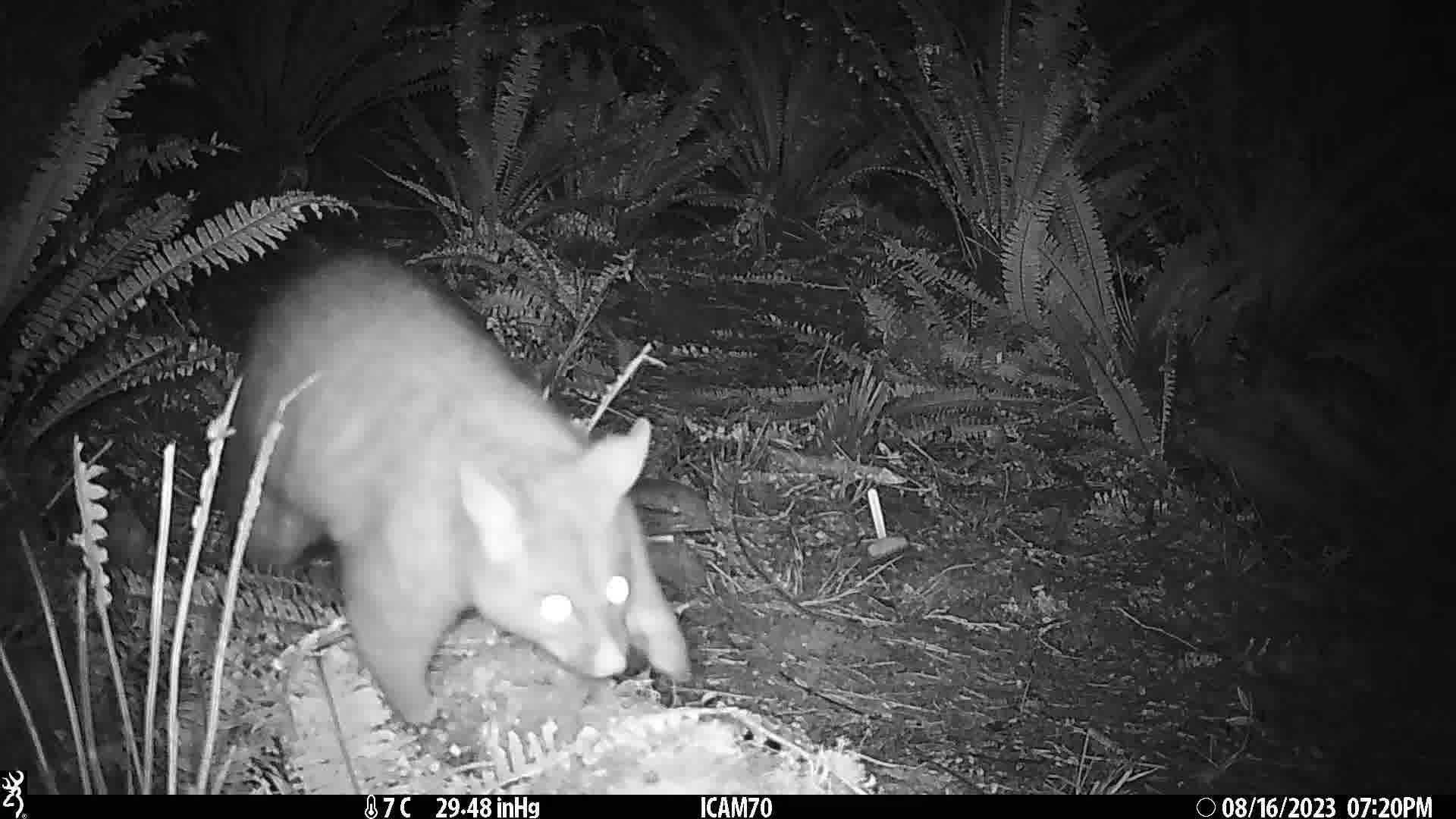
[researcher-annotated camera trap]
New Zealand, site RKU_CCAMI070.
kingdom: Animalia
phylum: Chordata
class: Mammalia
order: Diprotodontia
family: Phalangeridae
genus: Trichosurus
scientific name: Trichosurus vulpecula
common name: common brushtail possum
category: possum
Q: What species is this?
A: Possum (common brushtail possum) (Trichosurus vulpecula).